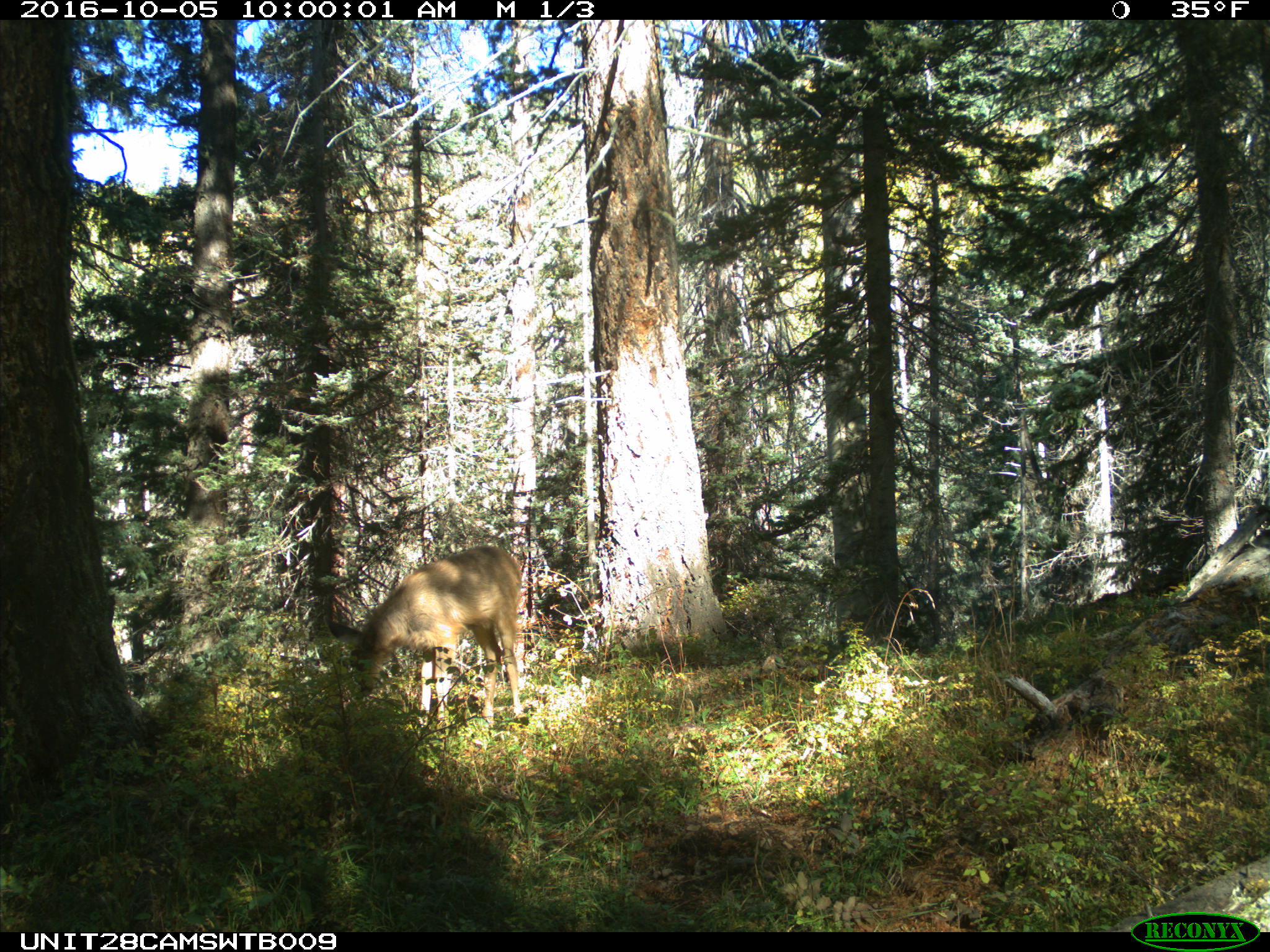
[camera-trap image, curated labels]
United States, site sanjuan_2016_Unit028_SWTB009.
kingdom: Animalia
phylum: Chordata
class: Mammalia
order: Artiodactyla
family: Cervidae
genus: Odocoileus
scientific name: Odocoileus hemionus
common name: mule deer